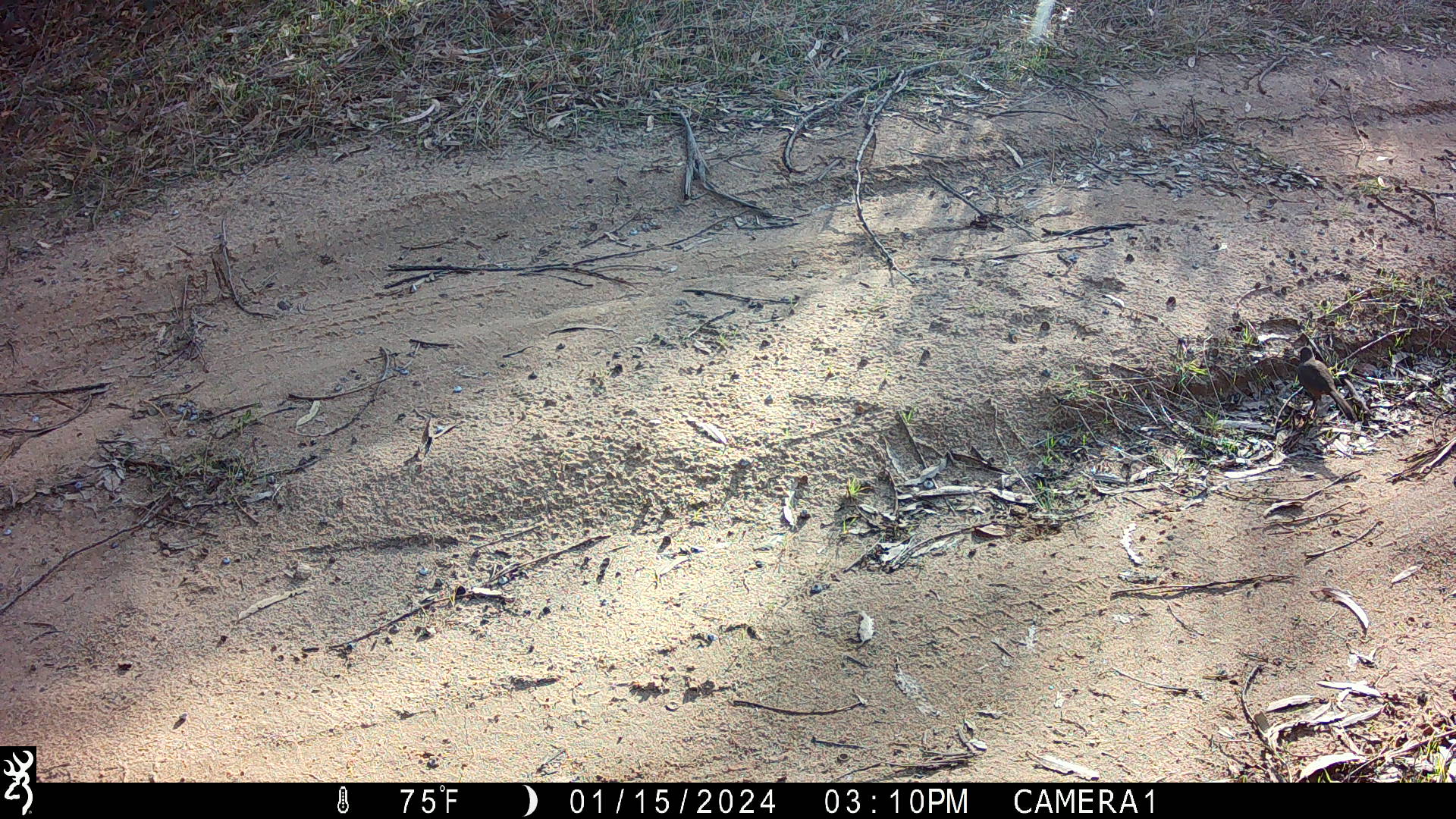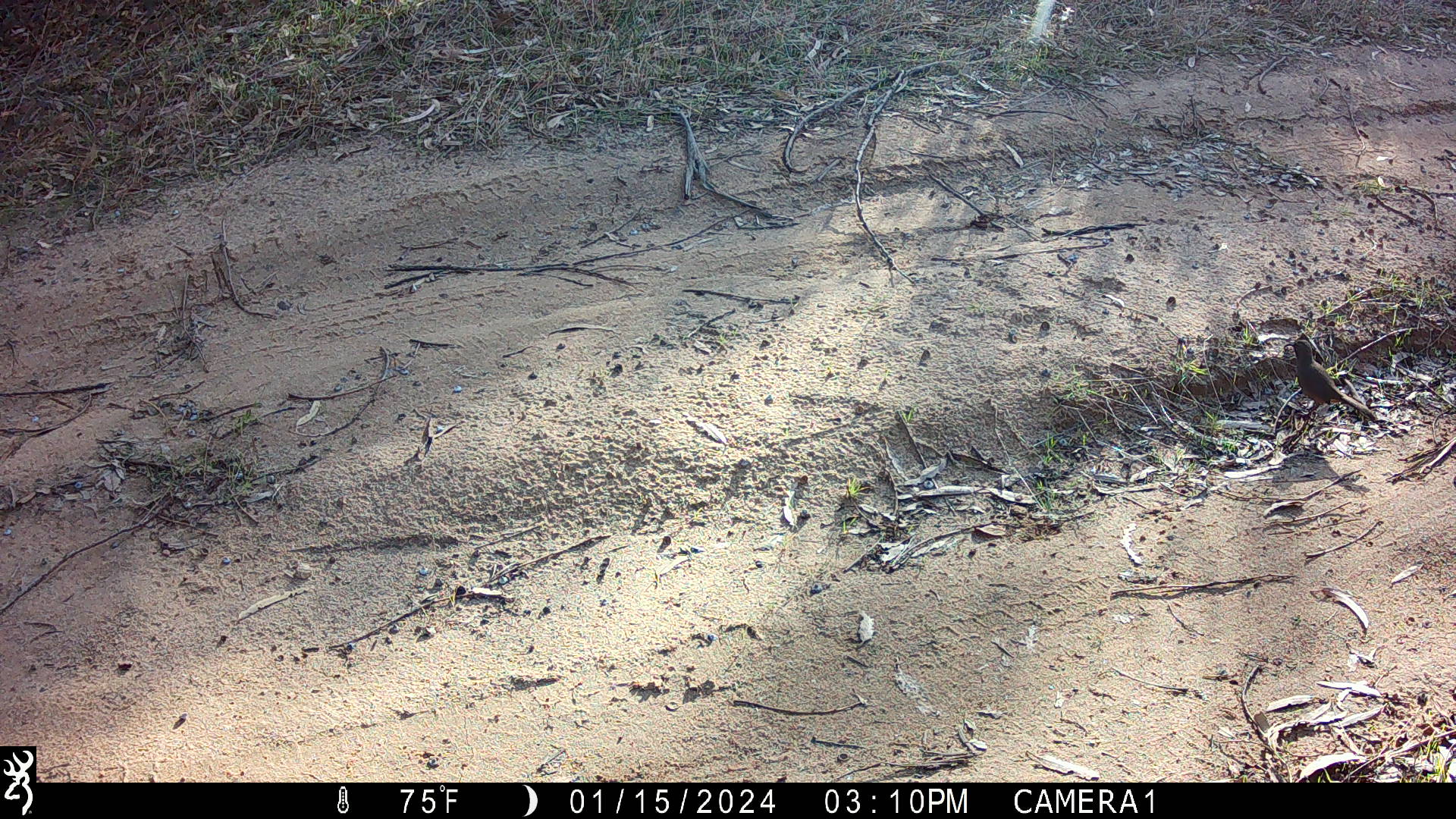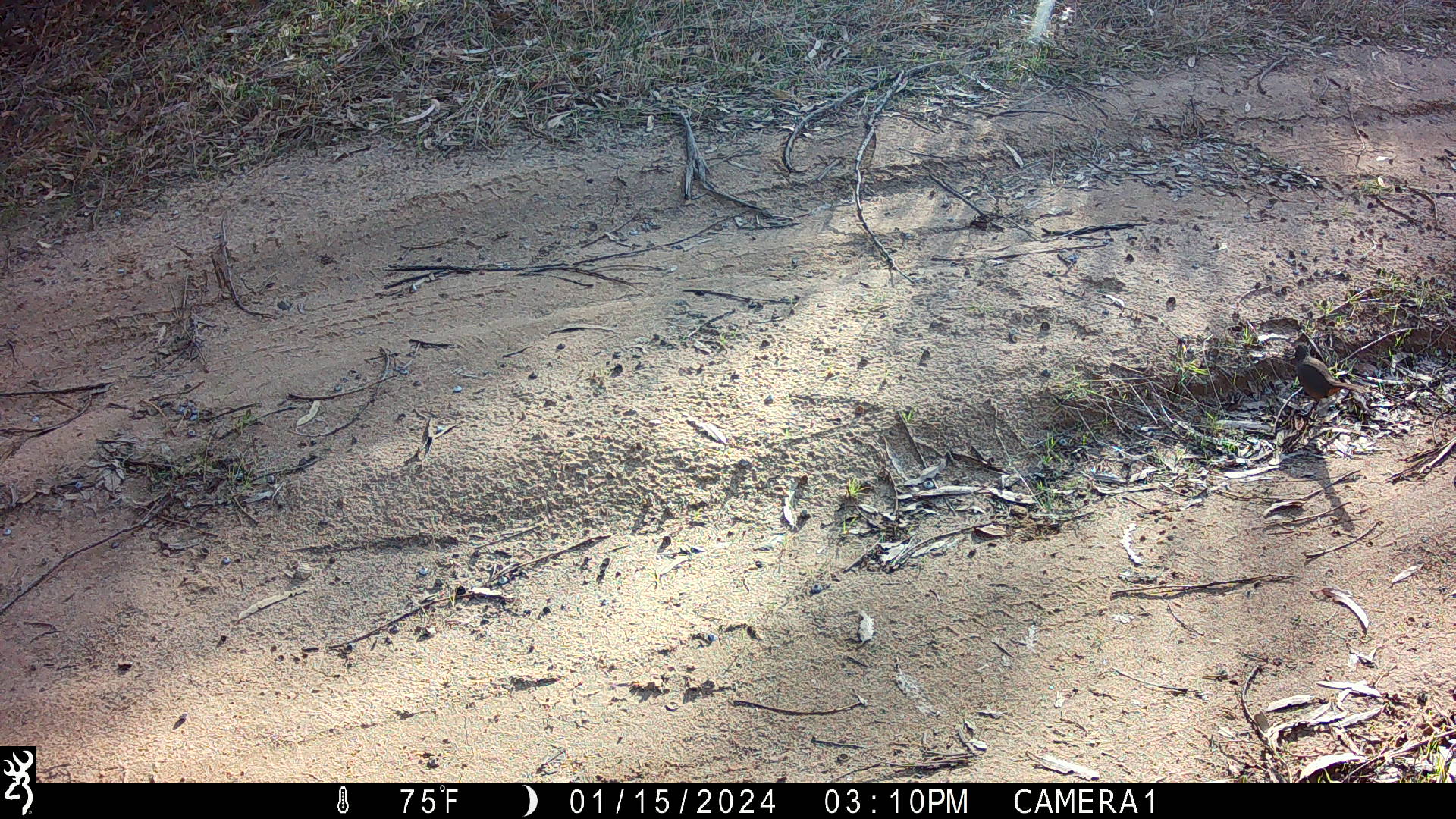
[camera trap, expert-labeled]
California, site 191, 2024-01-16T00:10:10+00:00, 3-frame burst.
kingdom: Animalia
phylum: Chordata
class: Aves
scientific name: Aves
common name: bird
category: unknown bird